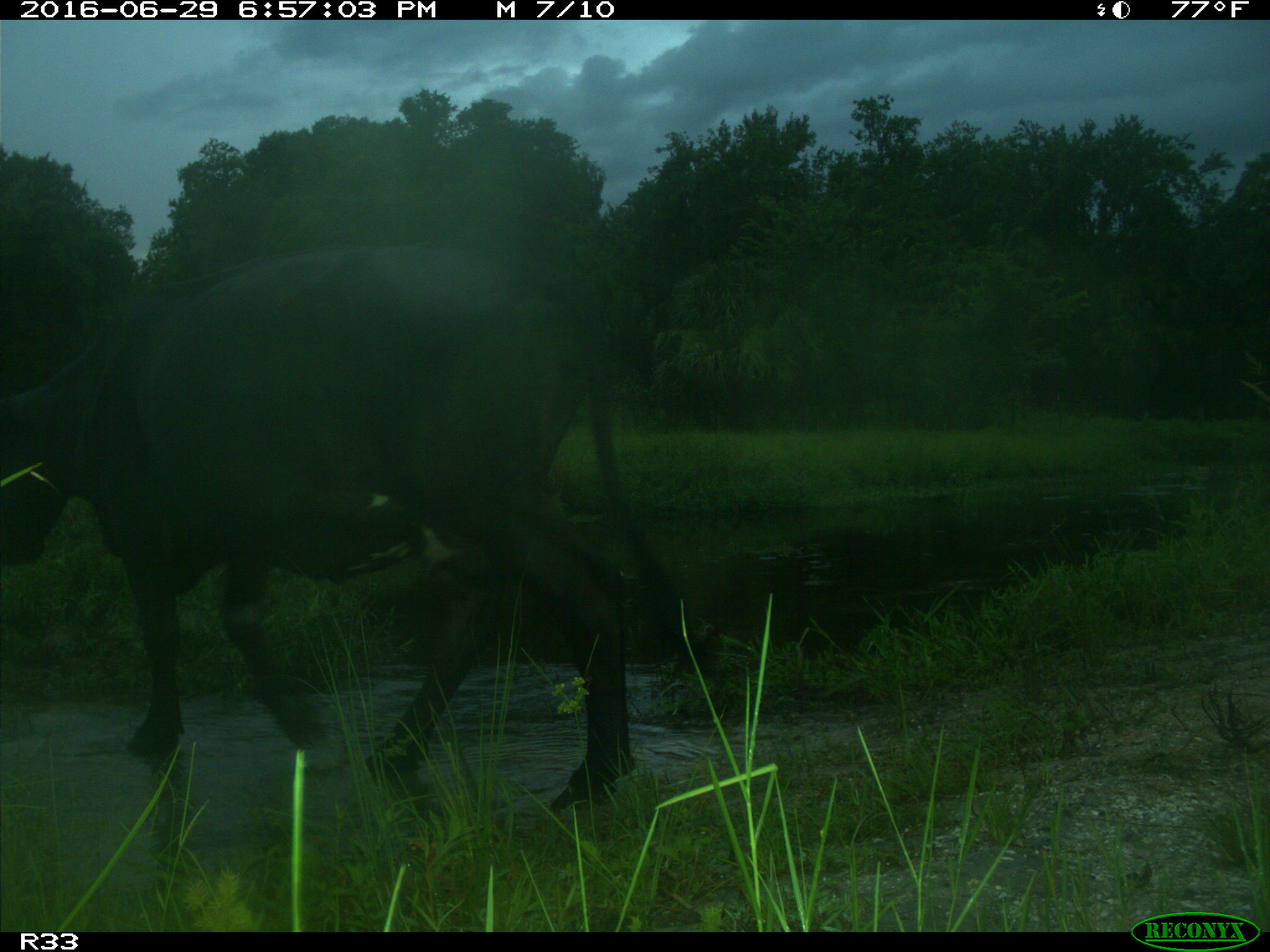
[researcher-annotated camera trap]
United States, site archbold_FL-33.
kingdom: Animalia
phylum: Chordata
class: Mammalia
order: Artiodactyla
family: Bovidae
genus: Bos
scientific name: Bos taurus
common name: domestic cow